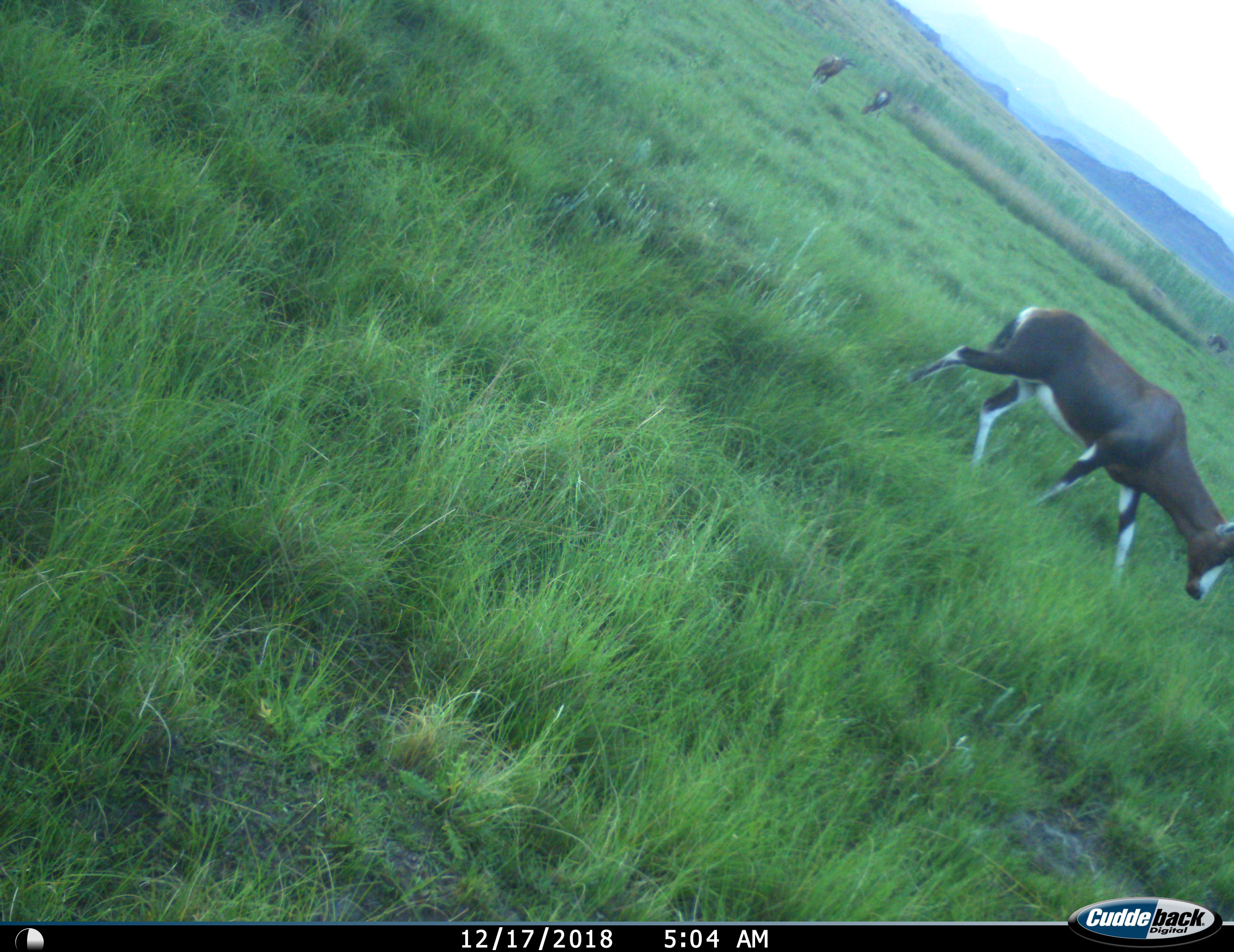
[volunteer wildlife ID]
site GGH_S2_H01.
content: unidentified animal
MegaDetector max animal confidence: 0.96